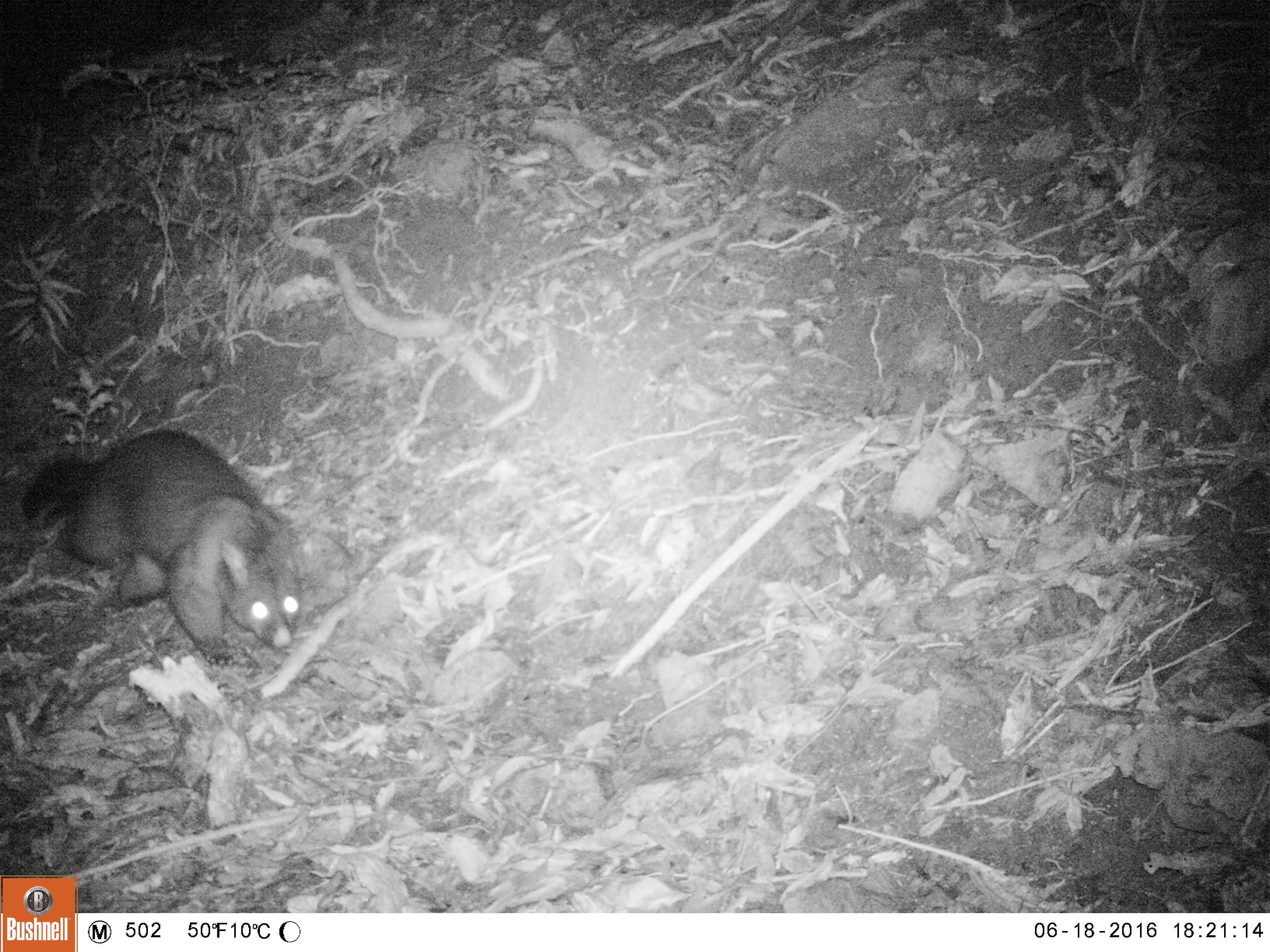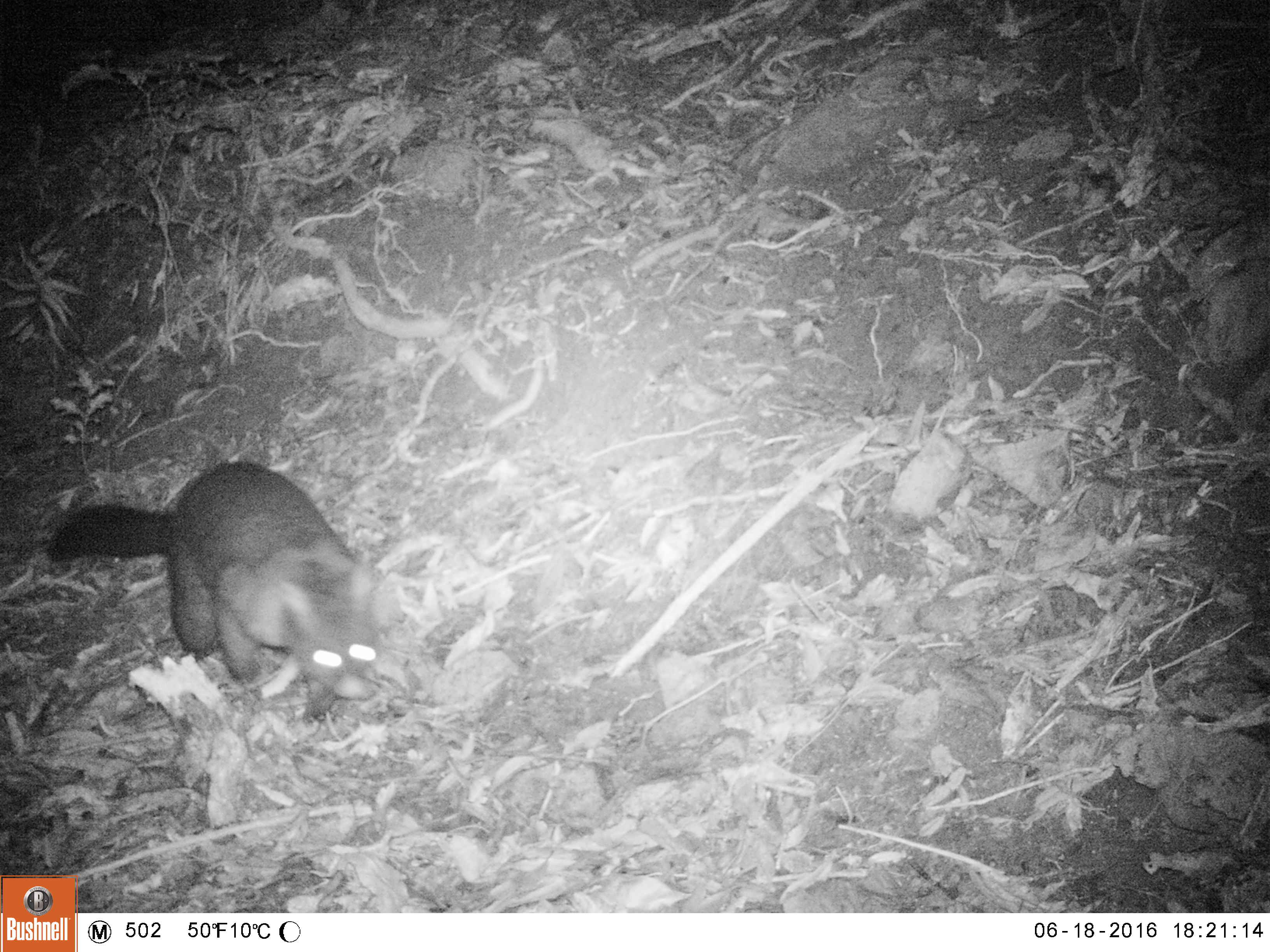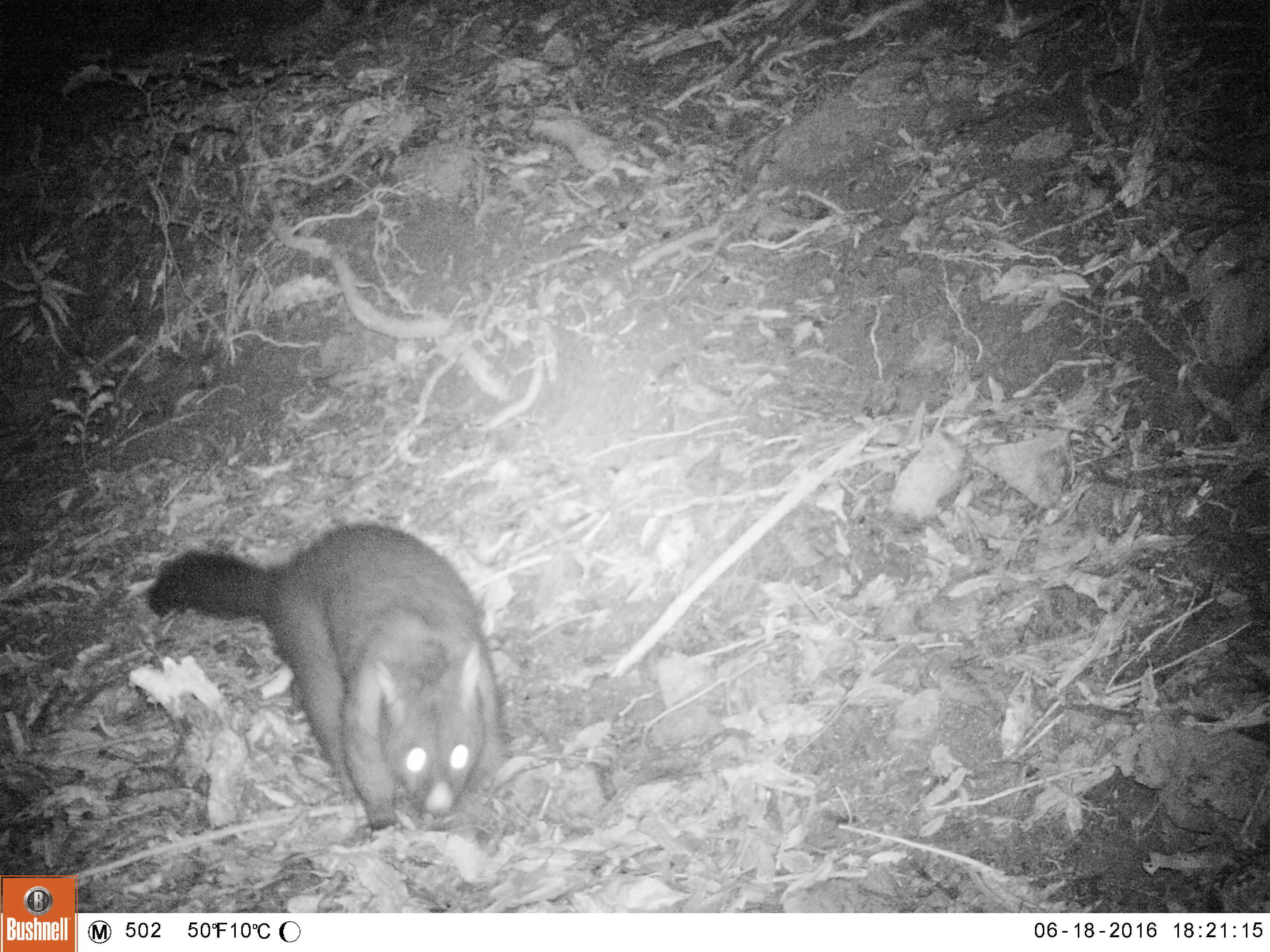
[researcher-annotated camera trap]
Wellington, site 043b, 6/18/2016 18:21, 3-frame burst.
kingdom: Animalia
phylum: Chordata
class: Mammalia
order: Didelphimorphia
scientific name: Didelphimorphia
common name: possum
Possum (Didelphimorphia).